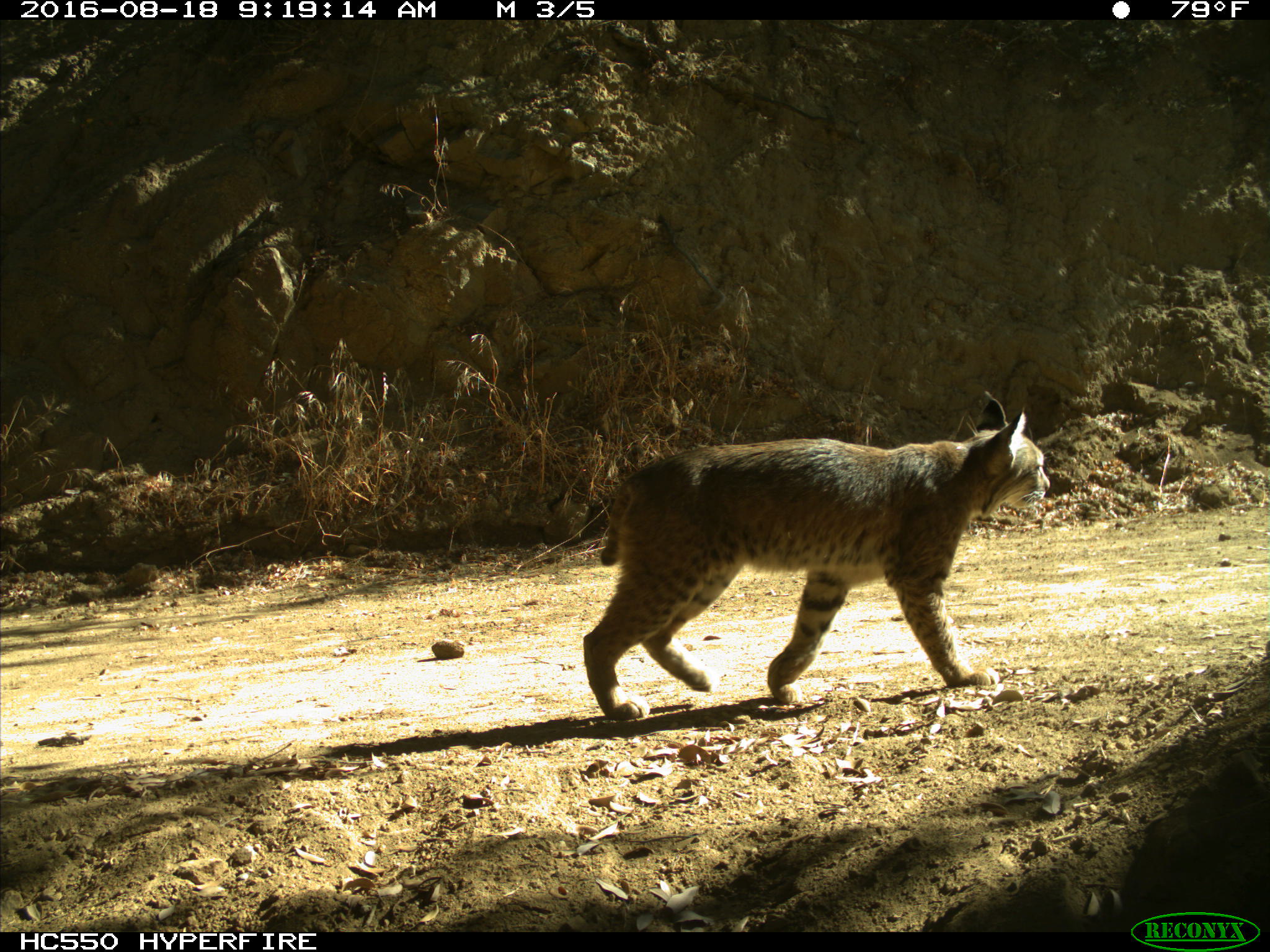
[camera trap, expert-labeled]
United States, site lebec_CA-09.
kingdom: Animalia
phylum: Chordata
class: Mammalia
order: Carnivora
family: Felidae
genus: Lynx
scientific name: Lynx rufus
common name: bobcat